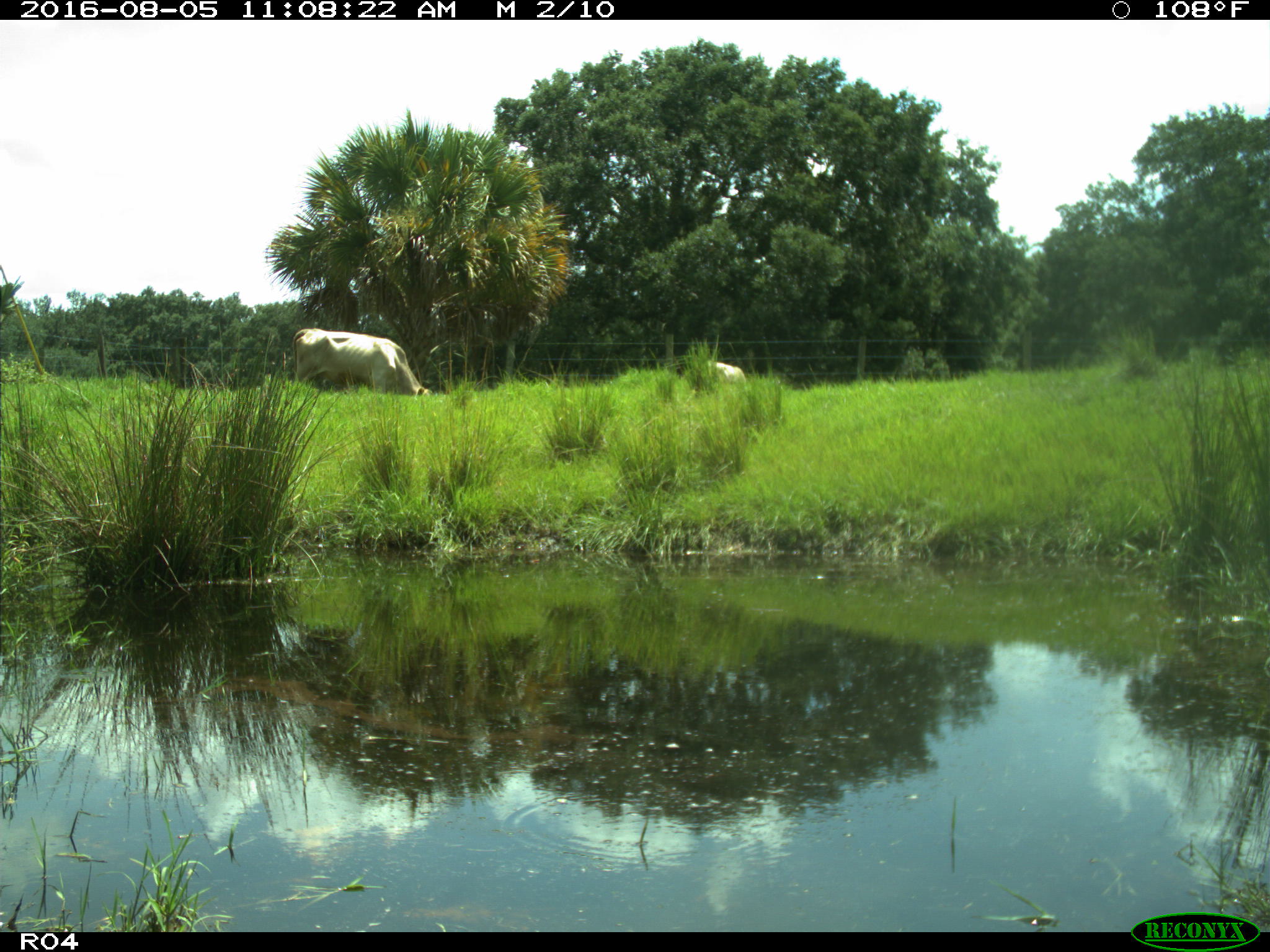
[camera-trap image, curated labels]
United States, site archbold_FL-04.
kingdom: Animalia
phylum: Chordata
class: Mammalia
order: Artiodactyla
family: Bovidae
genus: Bos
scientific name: Bos taurus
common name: domestic cow